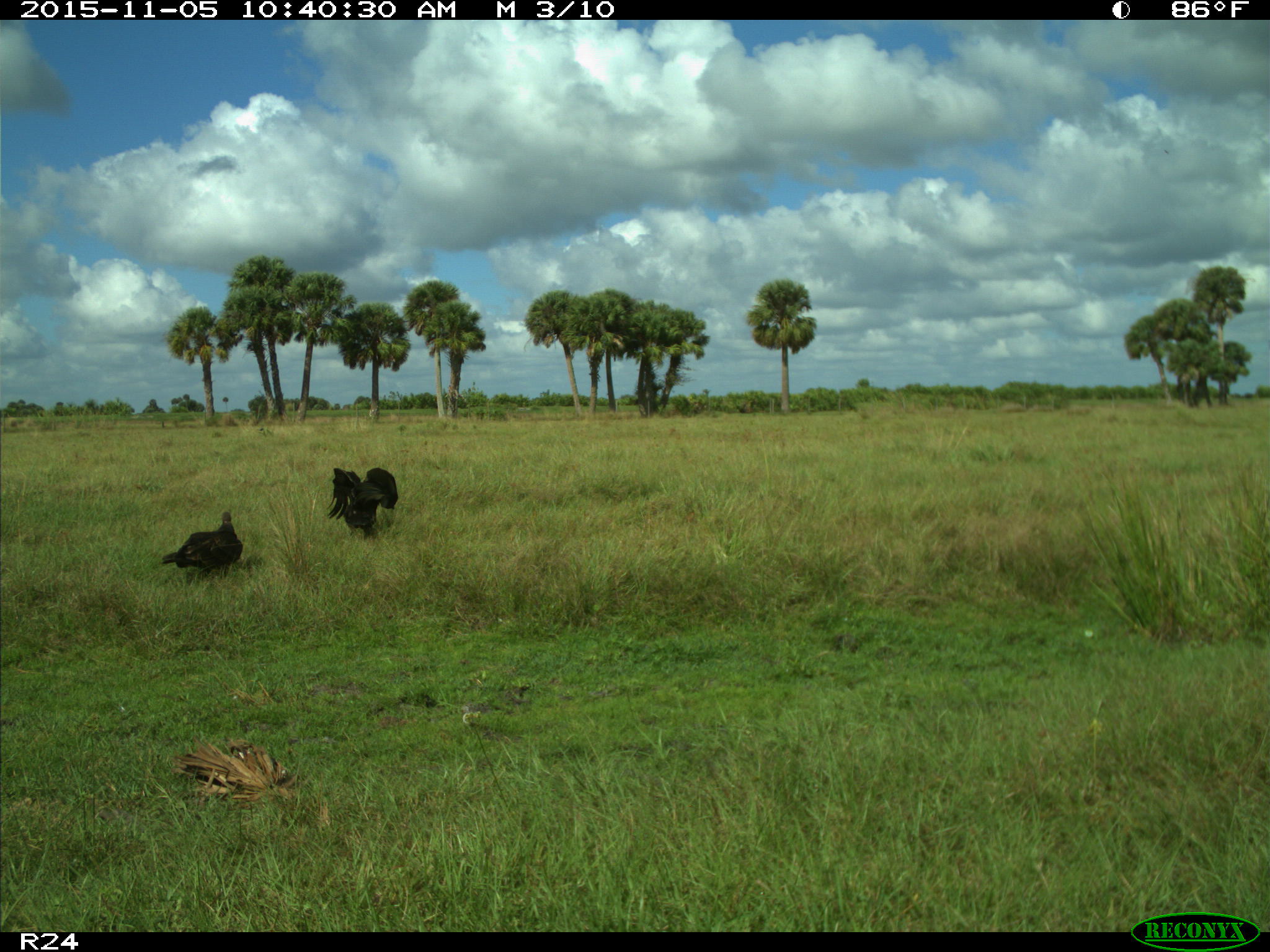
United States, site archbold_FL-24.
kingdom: Animalia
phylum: Chordata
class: Aves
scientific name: Aves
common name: birds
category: unidentified bird